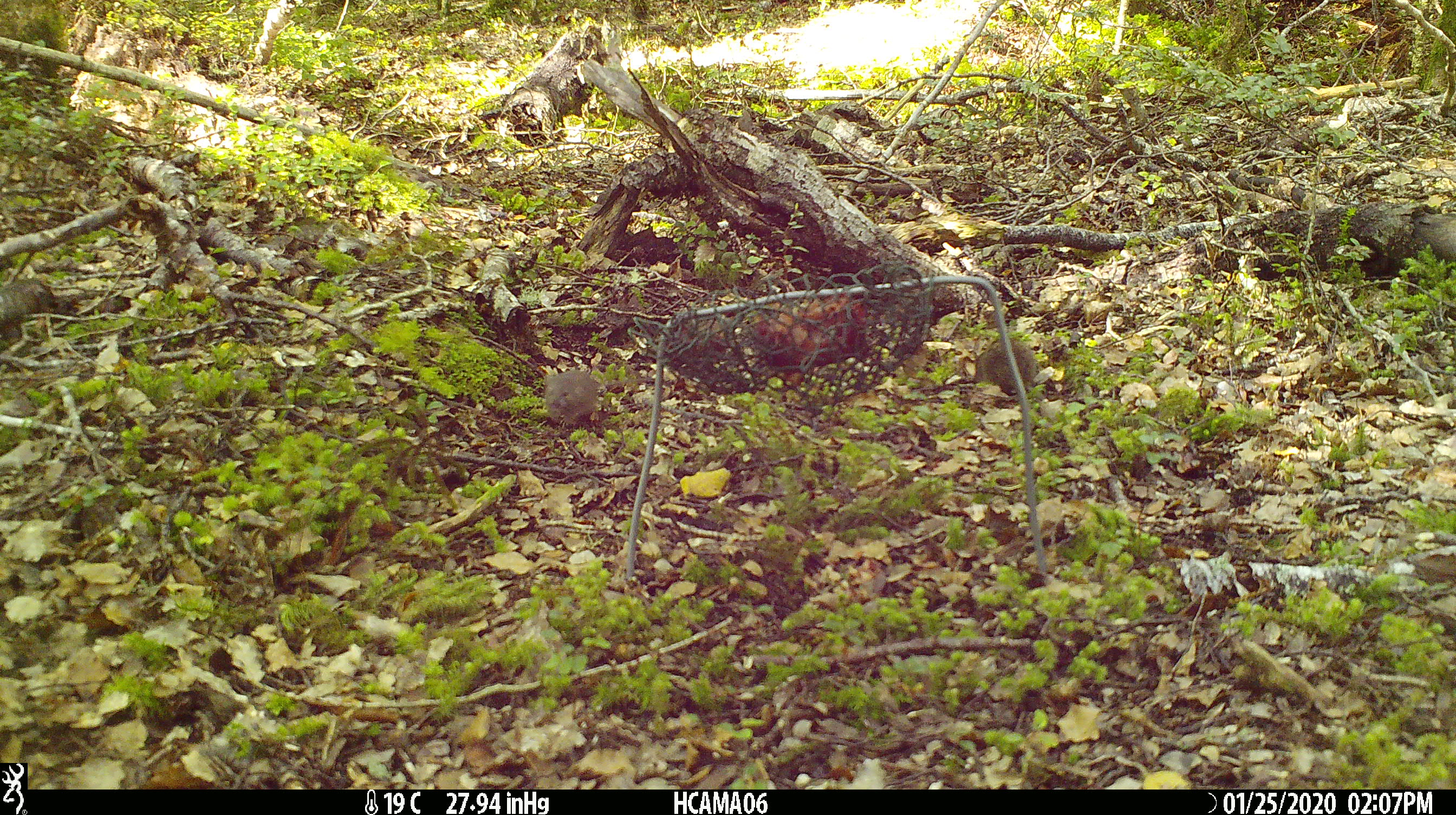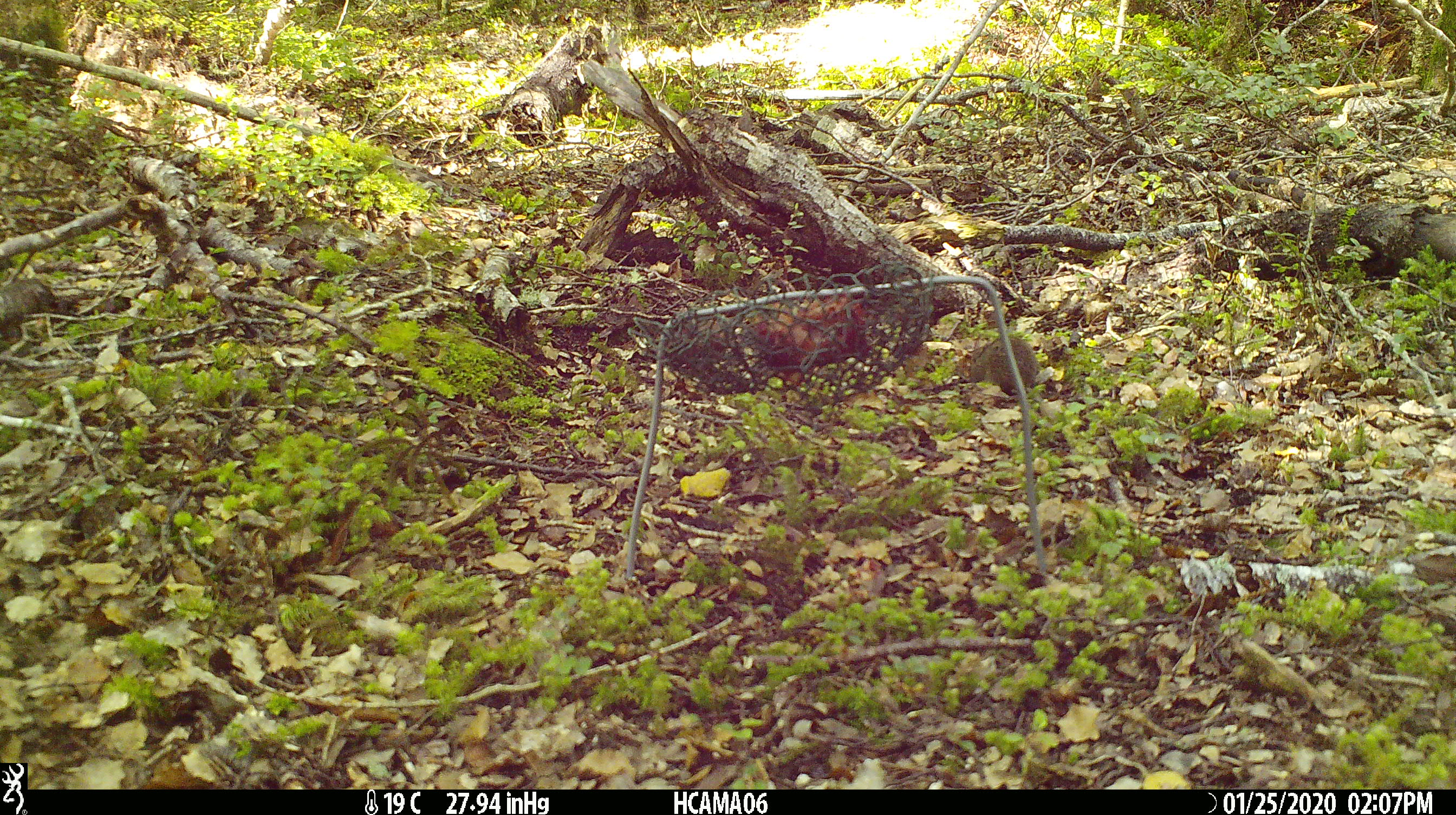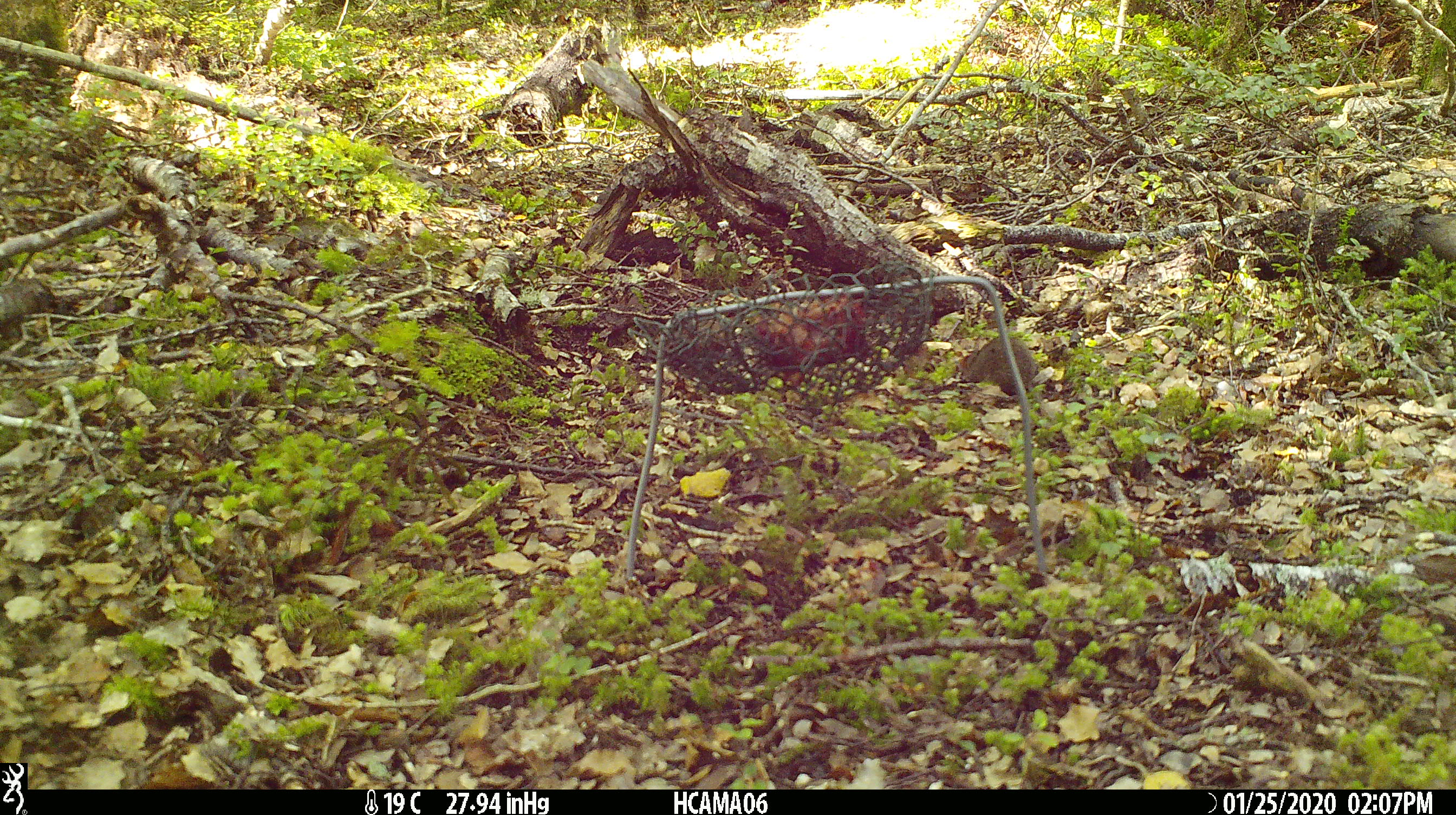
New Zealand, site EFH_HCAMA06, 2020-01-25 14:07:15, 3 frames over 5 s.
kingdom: Animalia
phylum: Chordata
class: Mammalia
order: Rodentia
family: Muridae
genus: Mus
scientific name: Mus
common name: mouse